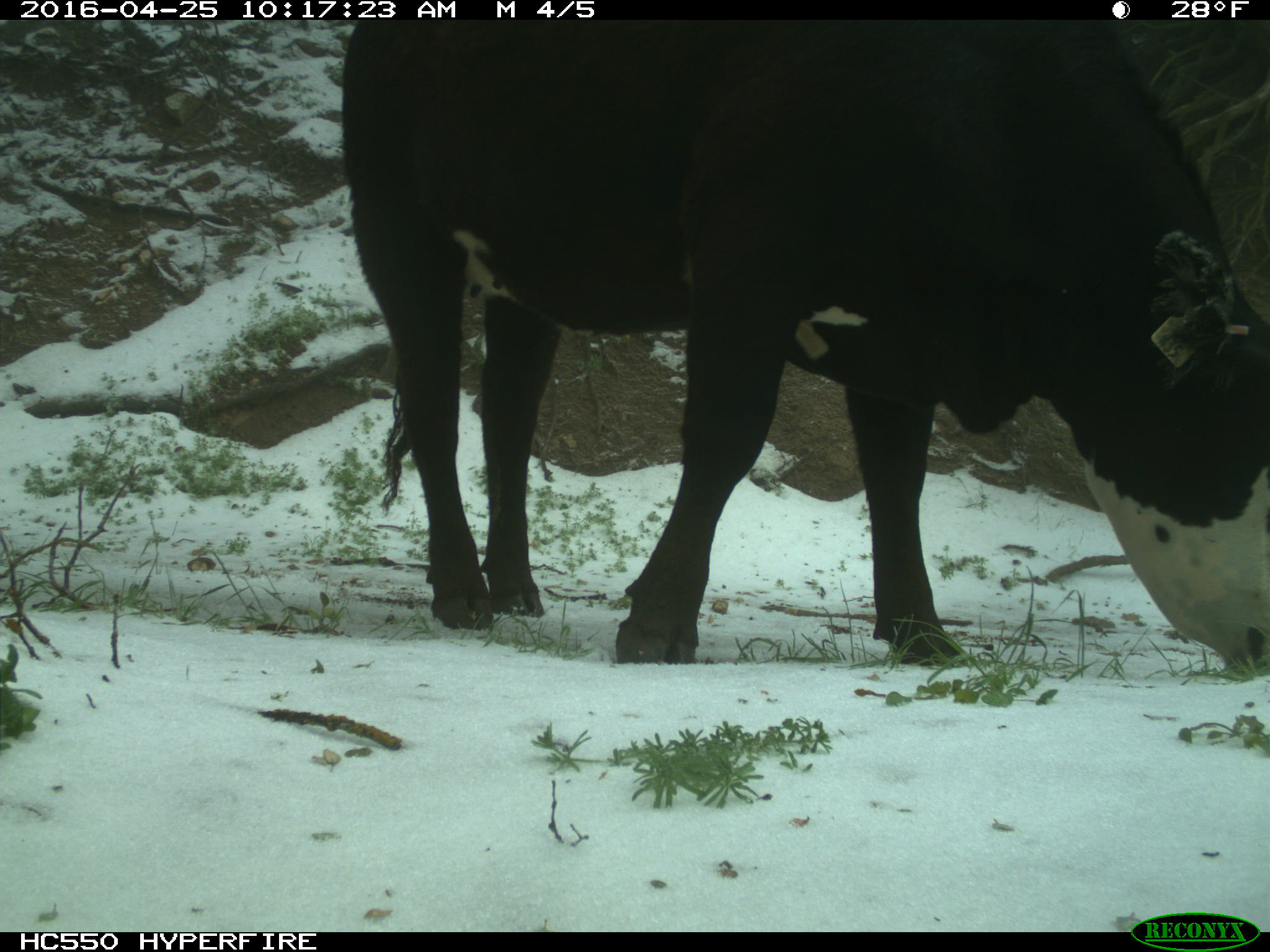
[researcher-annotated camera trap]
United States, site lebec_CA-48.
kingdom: Animalia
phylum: Chordata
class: Mammalia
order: Artiodactyla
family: Bovidae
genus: Bos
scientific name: Bos taurus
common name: domestic cow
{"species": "Bos taurus (domestic cow)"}